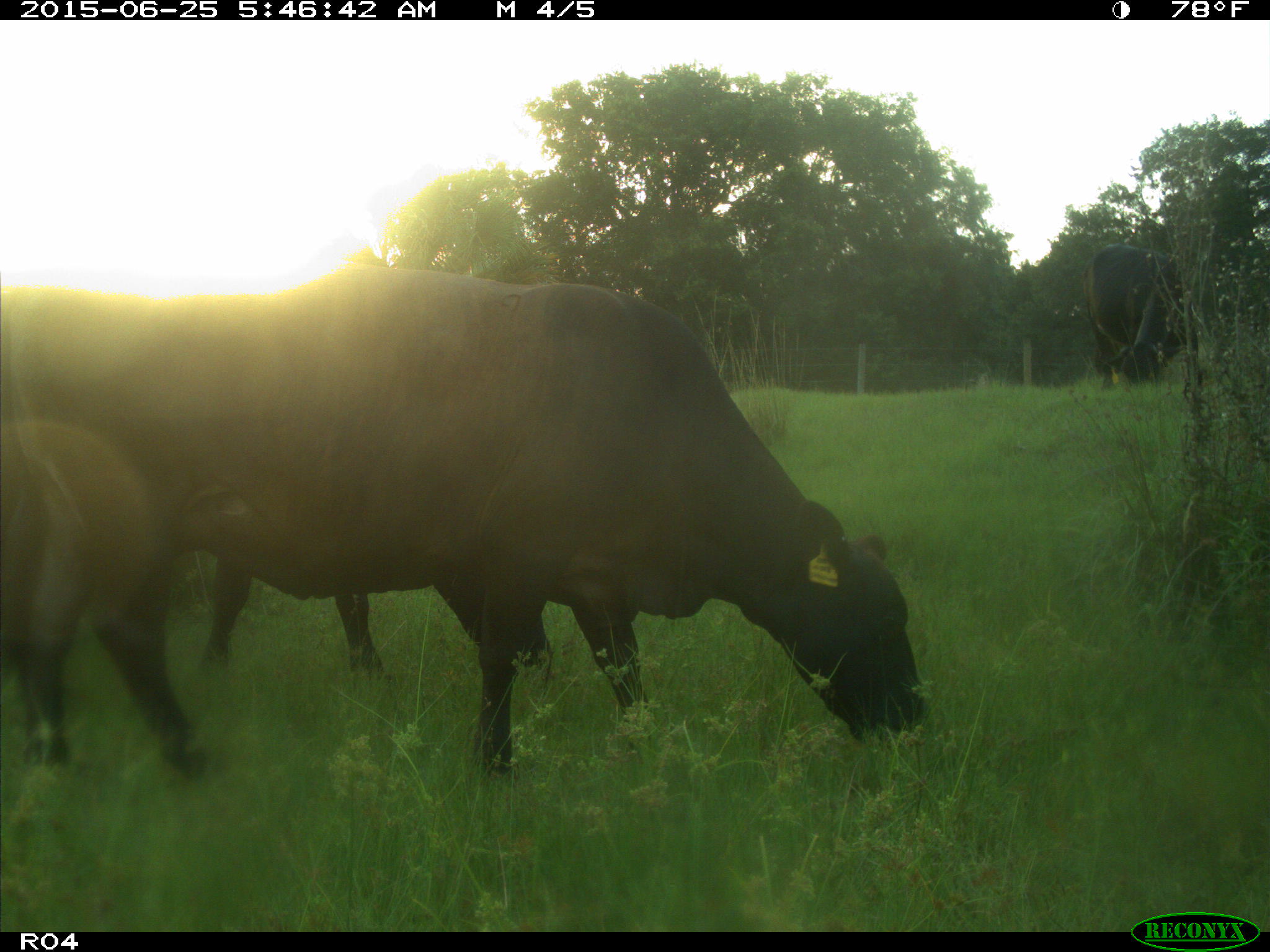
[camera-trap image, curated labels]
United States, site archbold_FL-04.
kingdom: Animalia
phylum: Chordata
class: Mammalia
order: Artiodactyla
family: Bovidae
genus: Bos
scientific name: Bos taurus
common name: domestic cow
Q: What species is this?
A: Bos taurus (domestic cow).